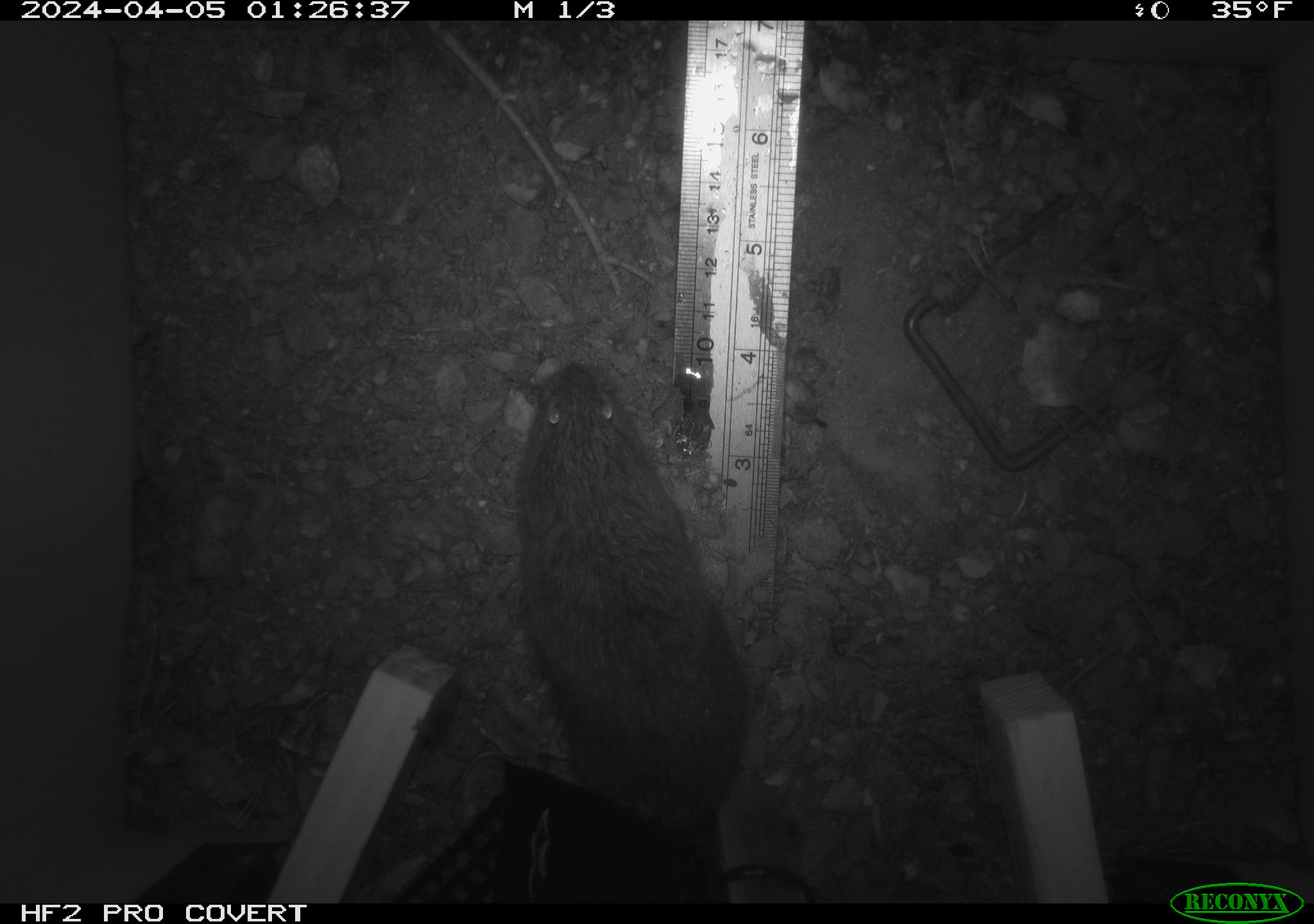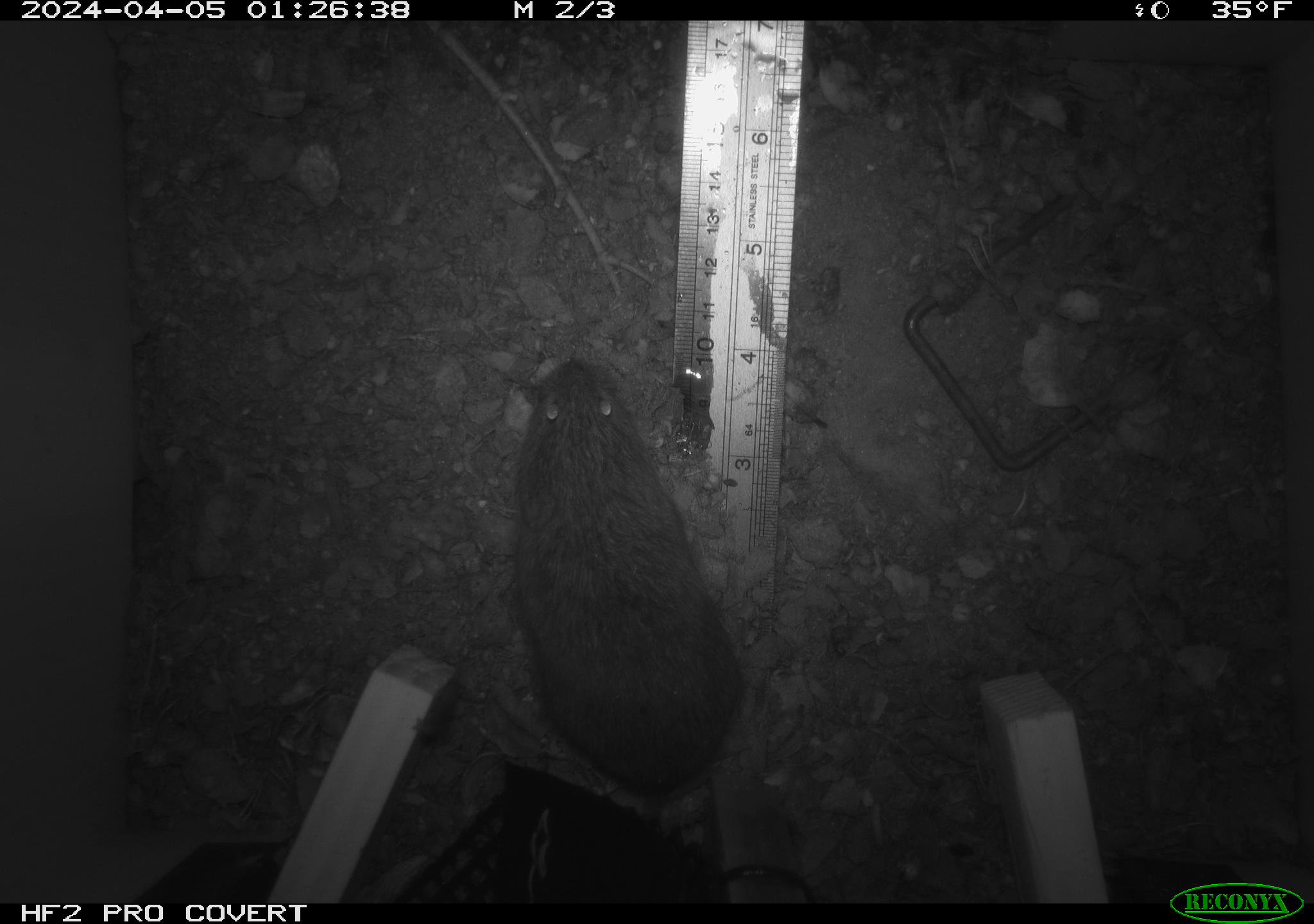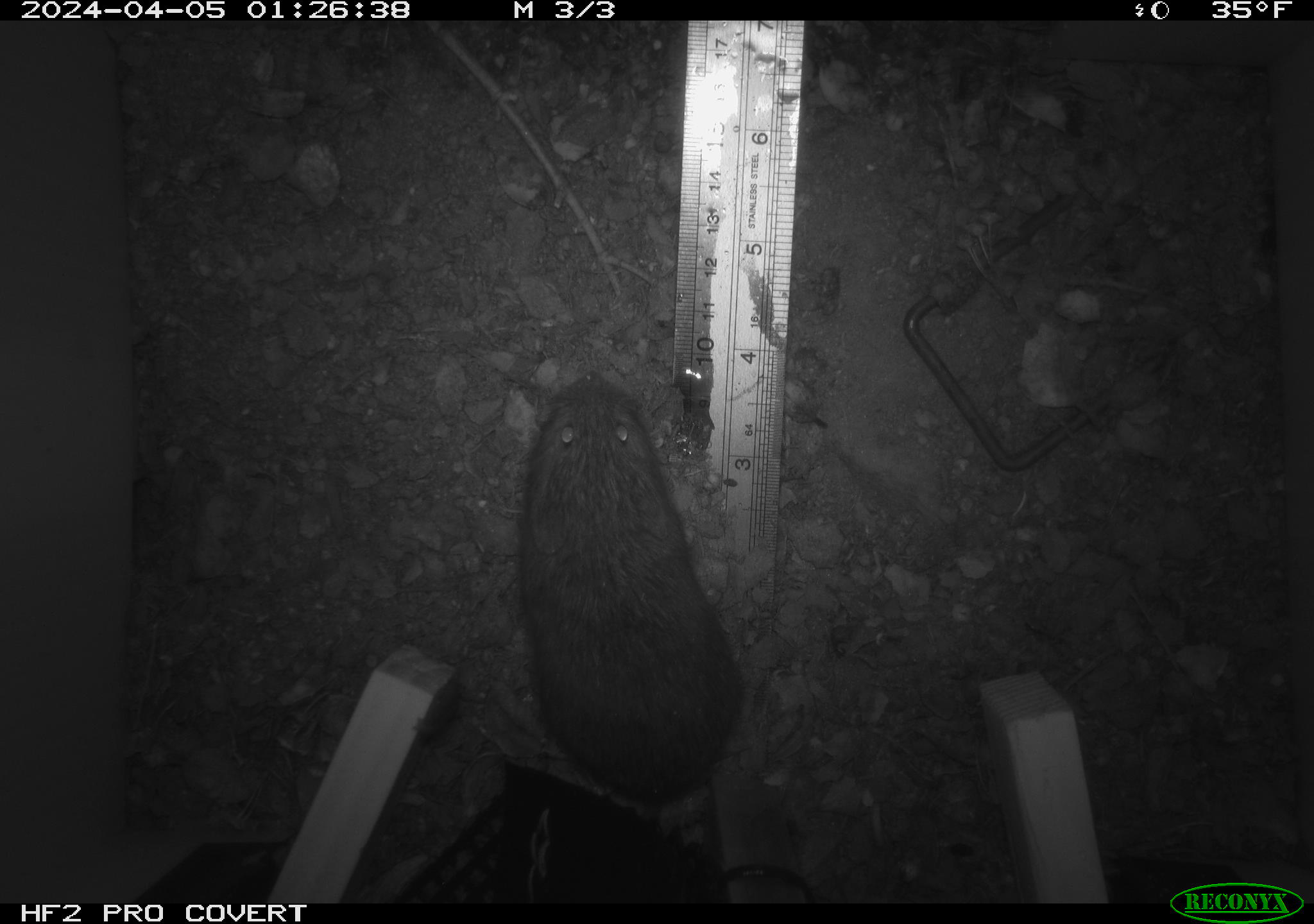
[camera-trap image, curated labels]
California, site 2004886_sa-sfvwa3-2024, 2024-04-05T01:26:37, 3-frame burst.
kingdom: Animalia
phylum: Chordata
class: Mammalia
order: Rodentia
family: Cricetidae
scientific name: Arvicolinae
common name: voles, lemmings, and muskrats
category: arvicolinae subfamily